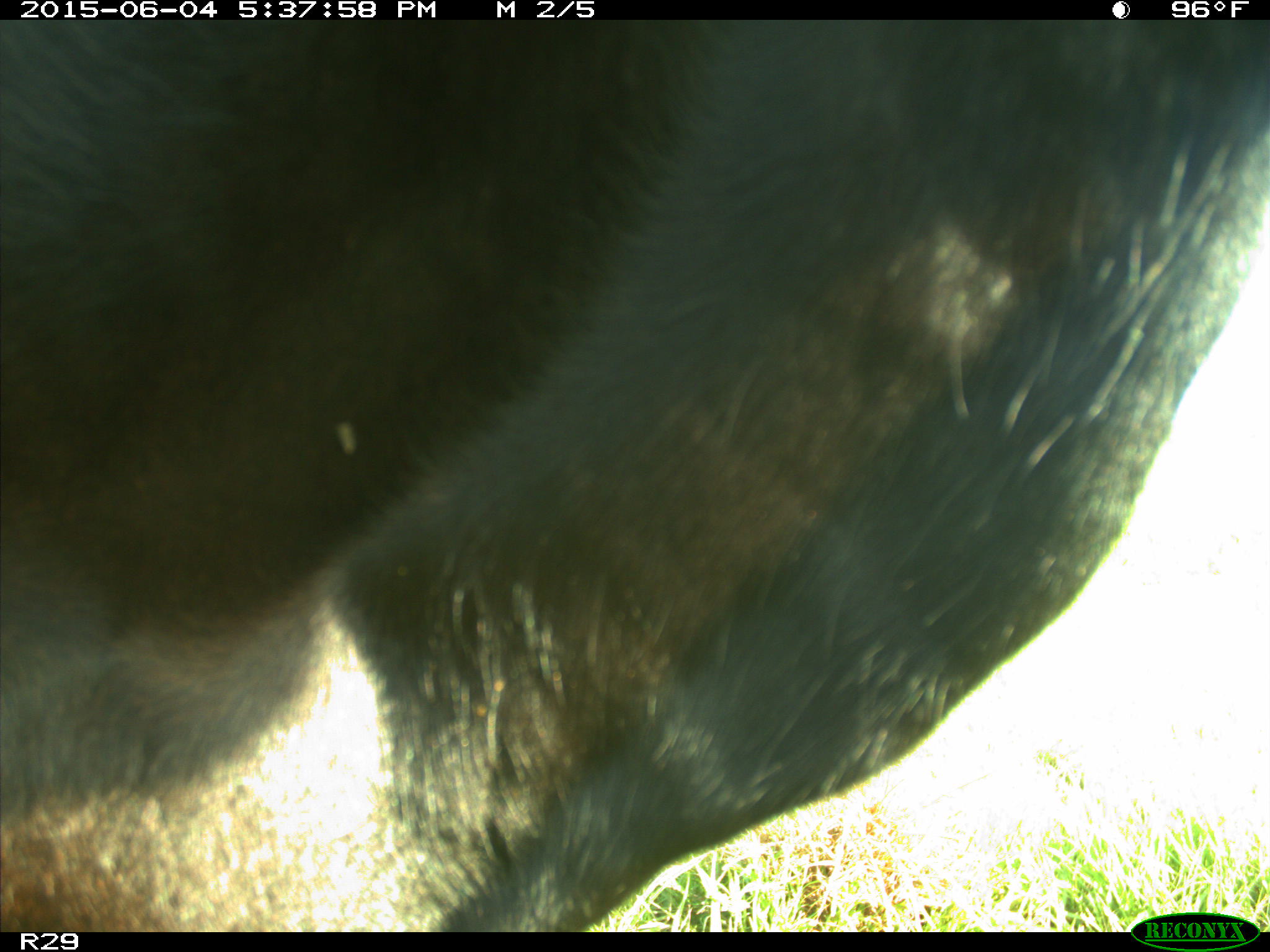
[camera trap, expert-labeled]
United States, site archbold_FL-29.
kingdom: Animalia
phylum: Chordata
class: Mammalia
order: Artiodactyla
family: Bovidae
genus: Bos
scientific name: Bos taurus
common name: domestic cow